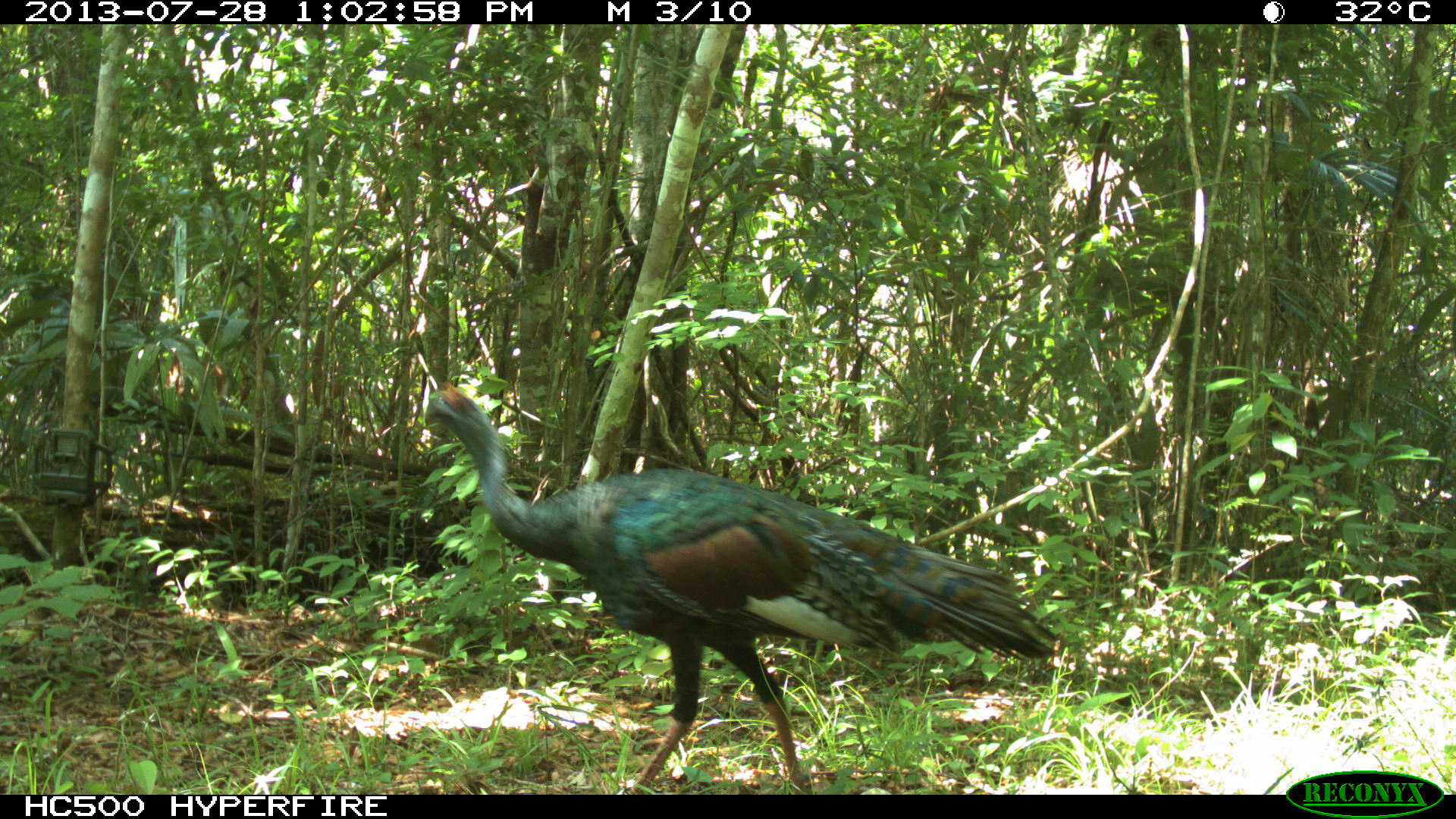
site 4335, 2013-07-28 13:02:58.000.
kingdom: Animalia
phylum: Chordata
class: Aves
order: Galliformes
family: Phasianidae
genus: Meleagris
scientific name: Meleagris ocellata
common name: ocellated turkey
Meleagris ocellata (ocellated turkey), count 1, sex male.